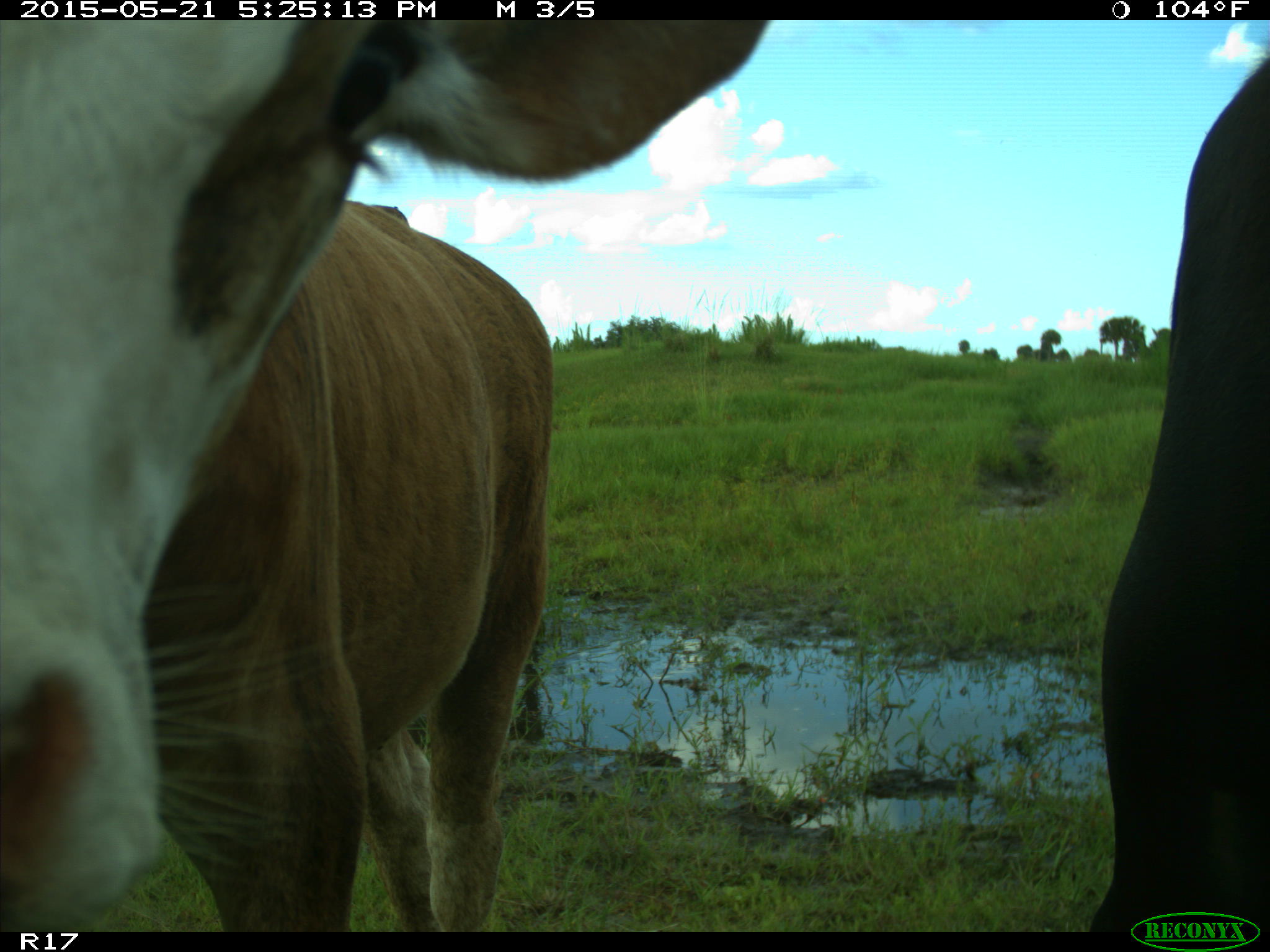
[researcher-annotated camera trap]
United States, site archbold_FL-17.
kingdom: Animalia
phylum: Chordata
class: Mammalia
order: Artiodactyla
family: Bovidae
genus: Bos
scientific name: Bos taurus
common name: domestic cow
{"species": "Bos taurus (domestic cow)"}